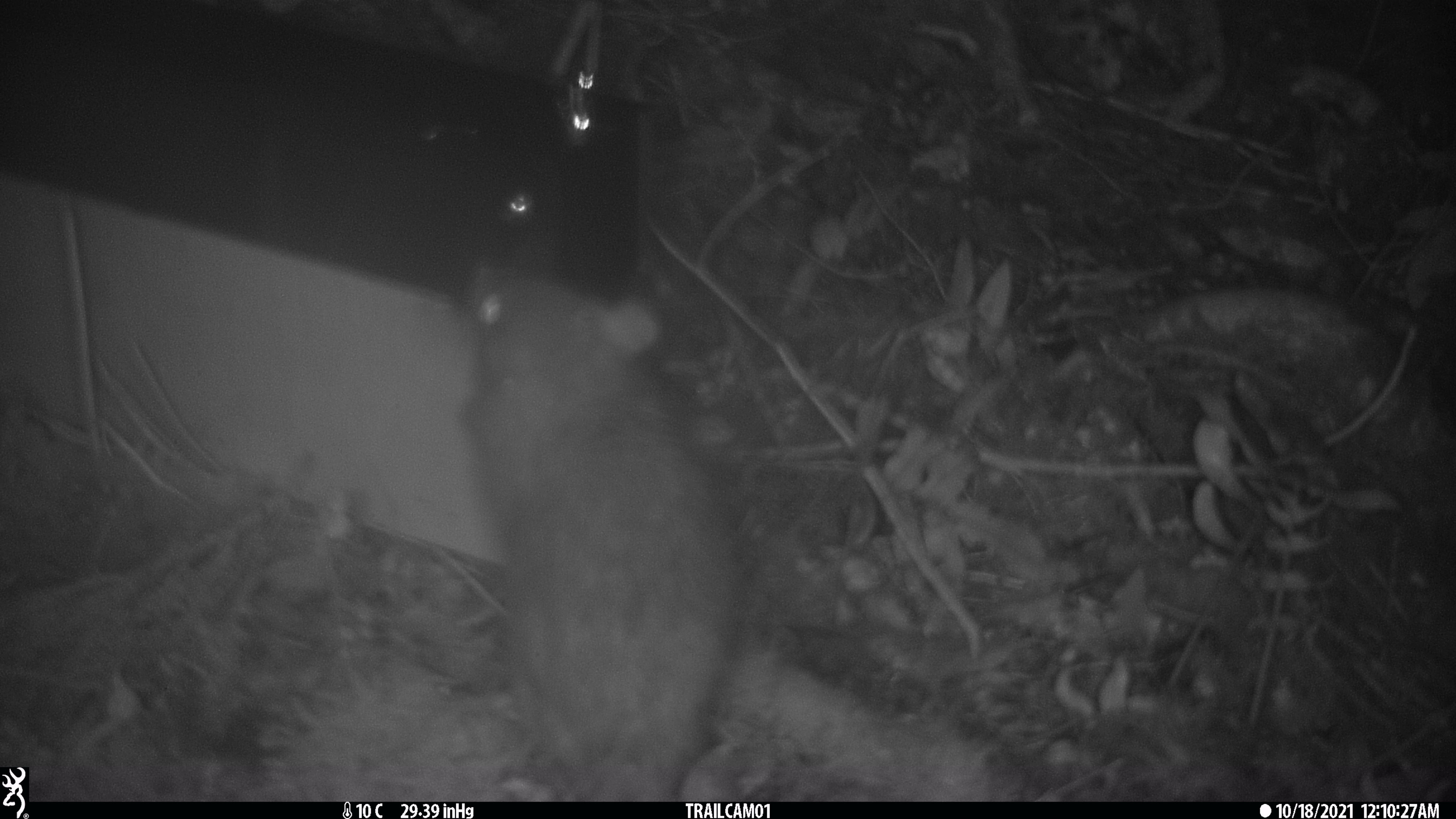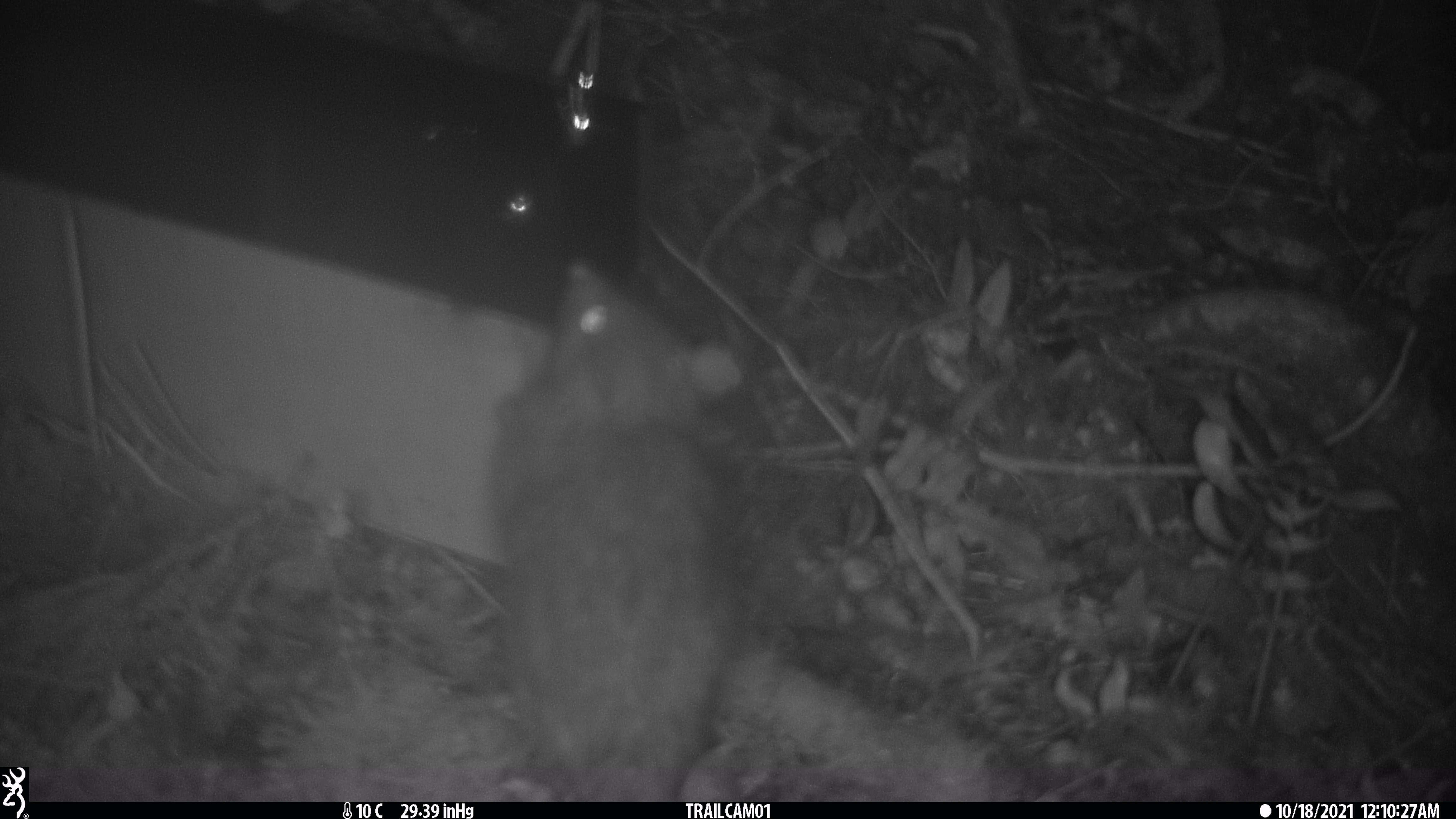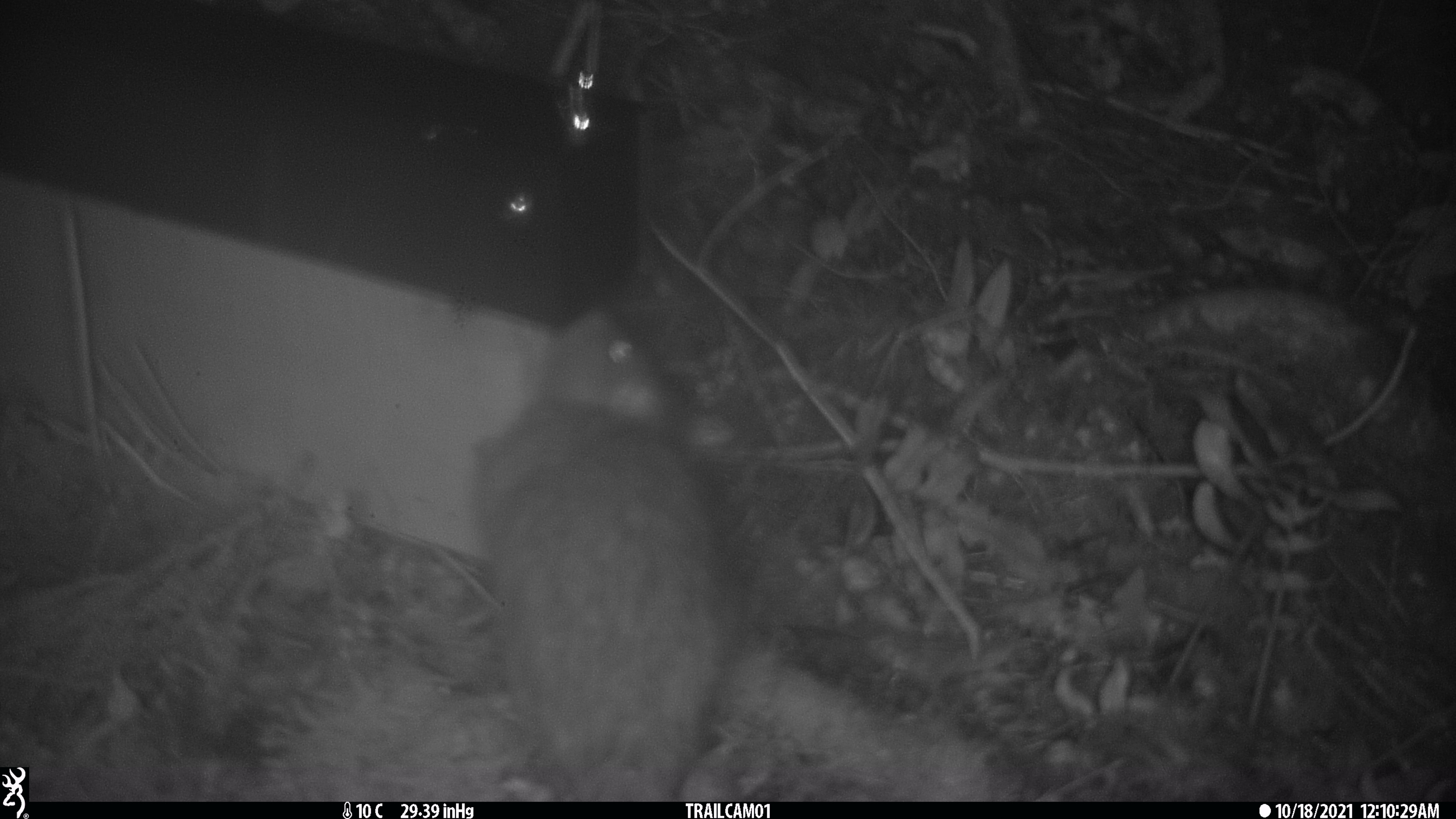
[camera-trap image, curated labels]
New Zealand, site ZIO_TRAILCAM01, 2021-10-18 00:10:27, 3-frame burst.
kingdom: Animalia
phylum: Chordata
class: Mammalia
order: Rodentia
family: Muridae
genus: Rattus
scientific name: Rattus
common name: rat